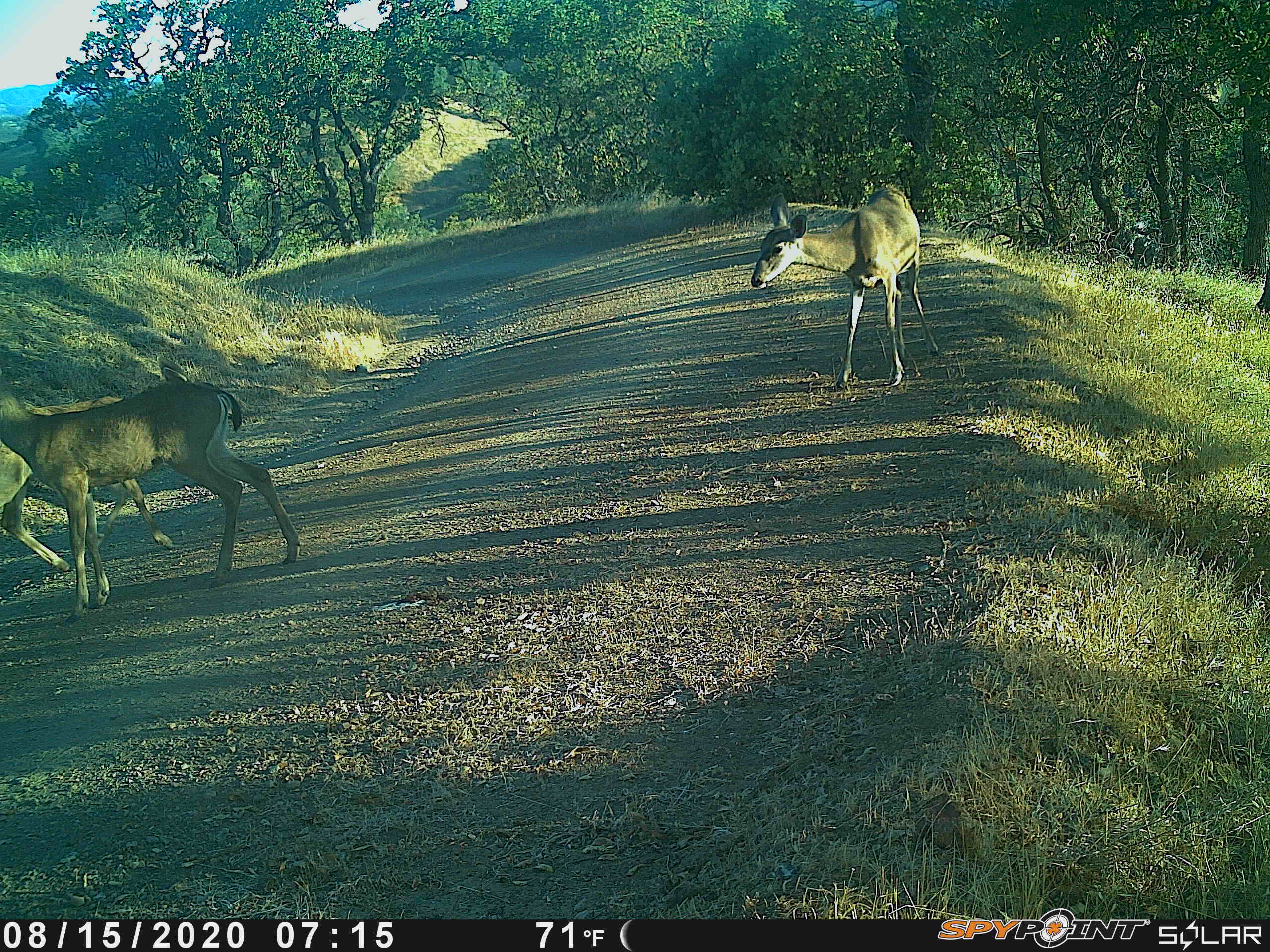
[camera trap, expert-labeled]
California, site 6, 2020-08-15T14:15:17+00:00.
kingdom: Animalia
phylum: Chordata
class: Mammalia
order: Artiodactyla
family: Cervidae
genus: Odocoileus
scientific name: Odocoileus hemionus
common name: mule deer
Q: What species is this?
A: Mule deer (Odocoileus hemionus).